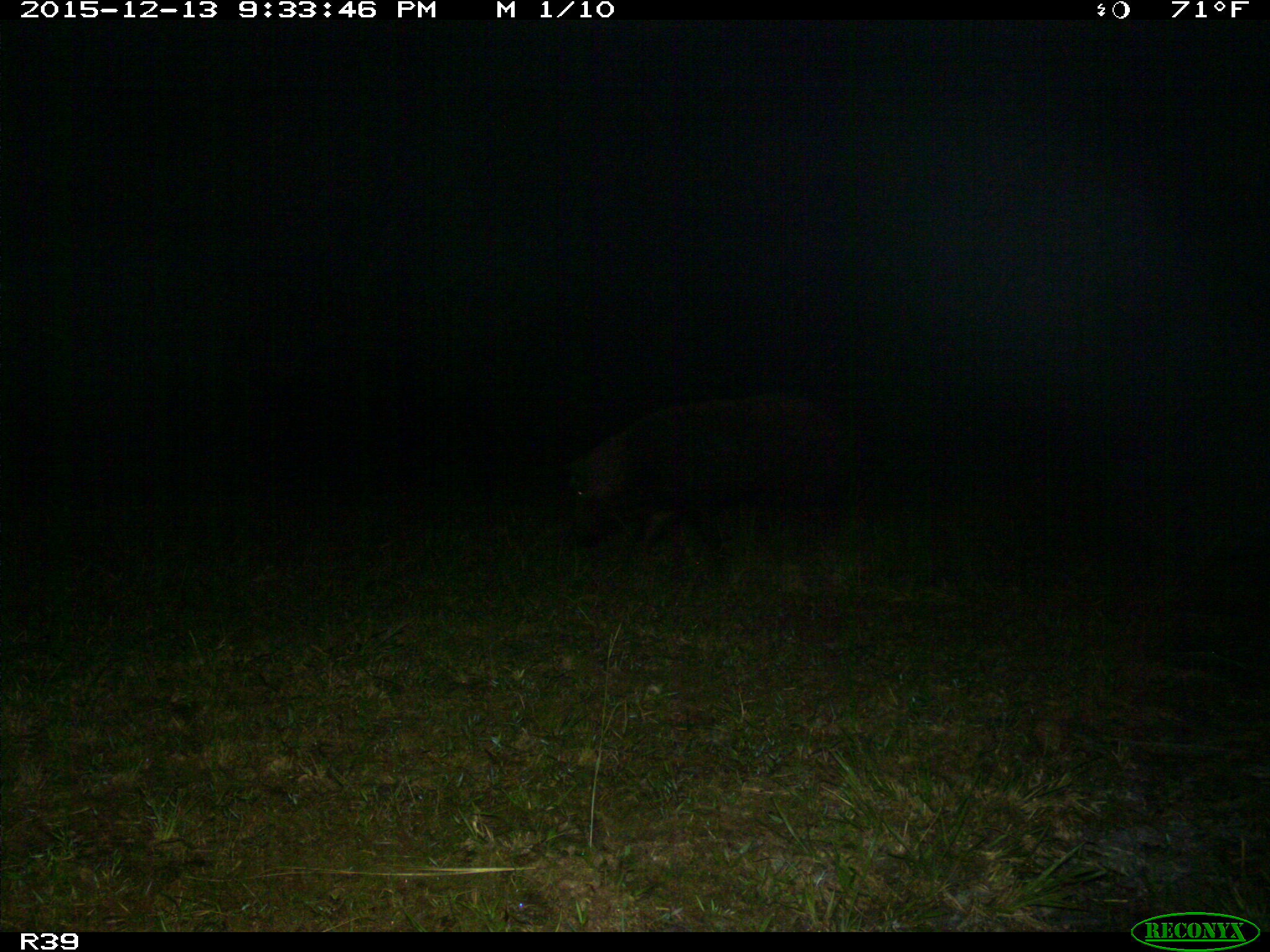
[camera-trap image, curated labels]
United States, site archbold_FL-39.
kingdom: Animalia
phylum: Chordata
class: Mammalia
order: Artiodactyla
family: Suidae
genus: Sus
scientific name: Sus scrofa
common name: wild boar